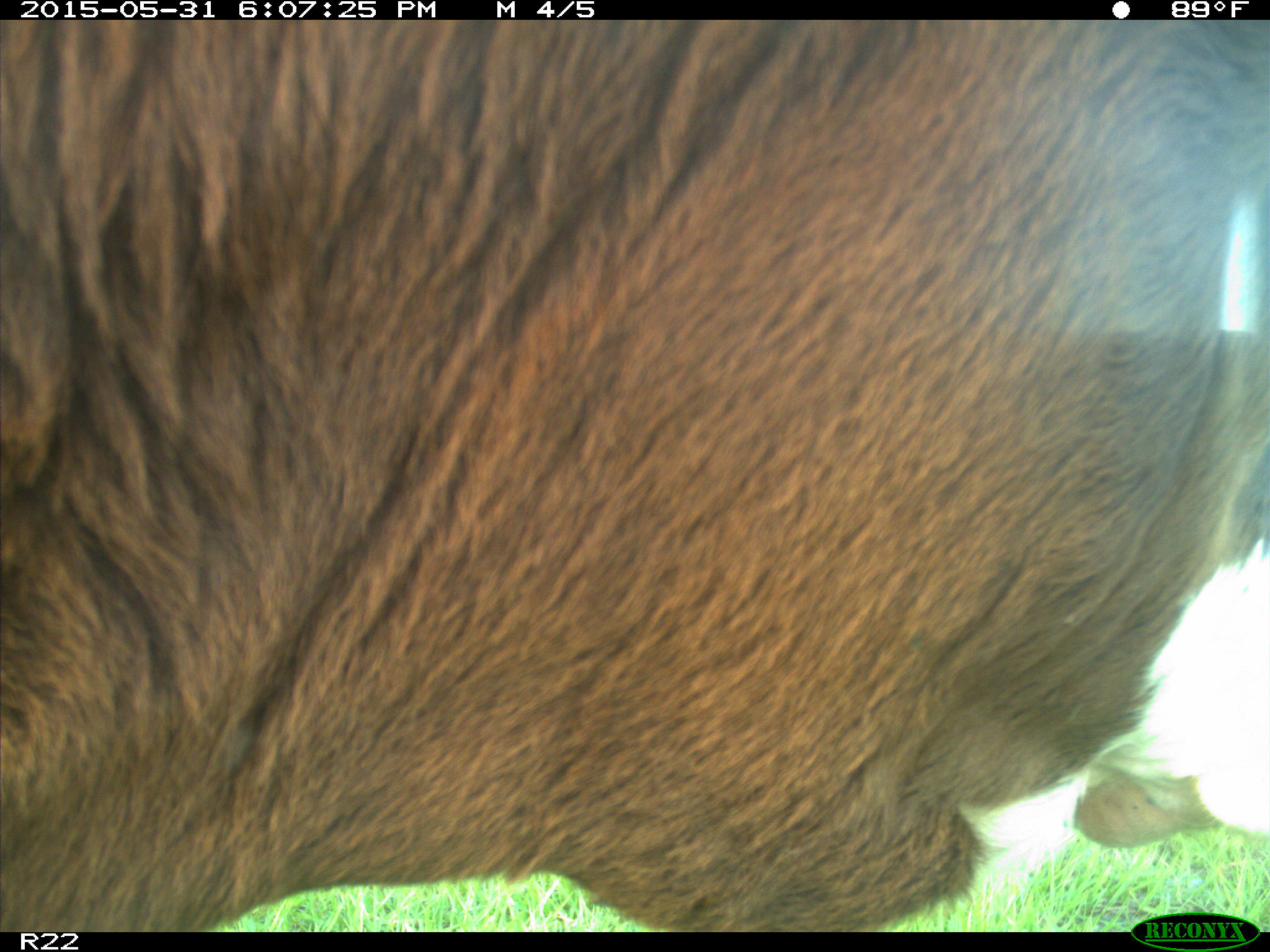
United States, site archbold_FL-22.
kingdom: Animalia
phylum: Chordata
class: Mammalia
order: Artiodactyla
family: Bovidae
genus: Bos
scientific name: Bos taurus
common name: domestic cow